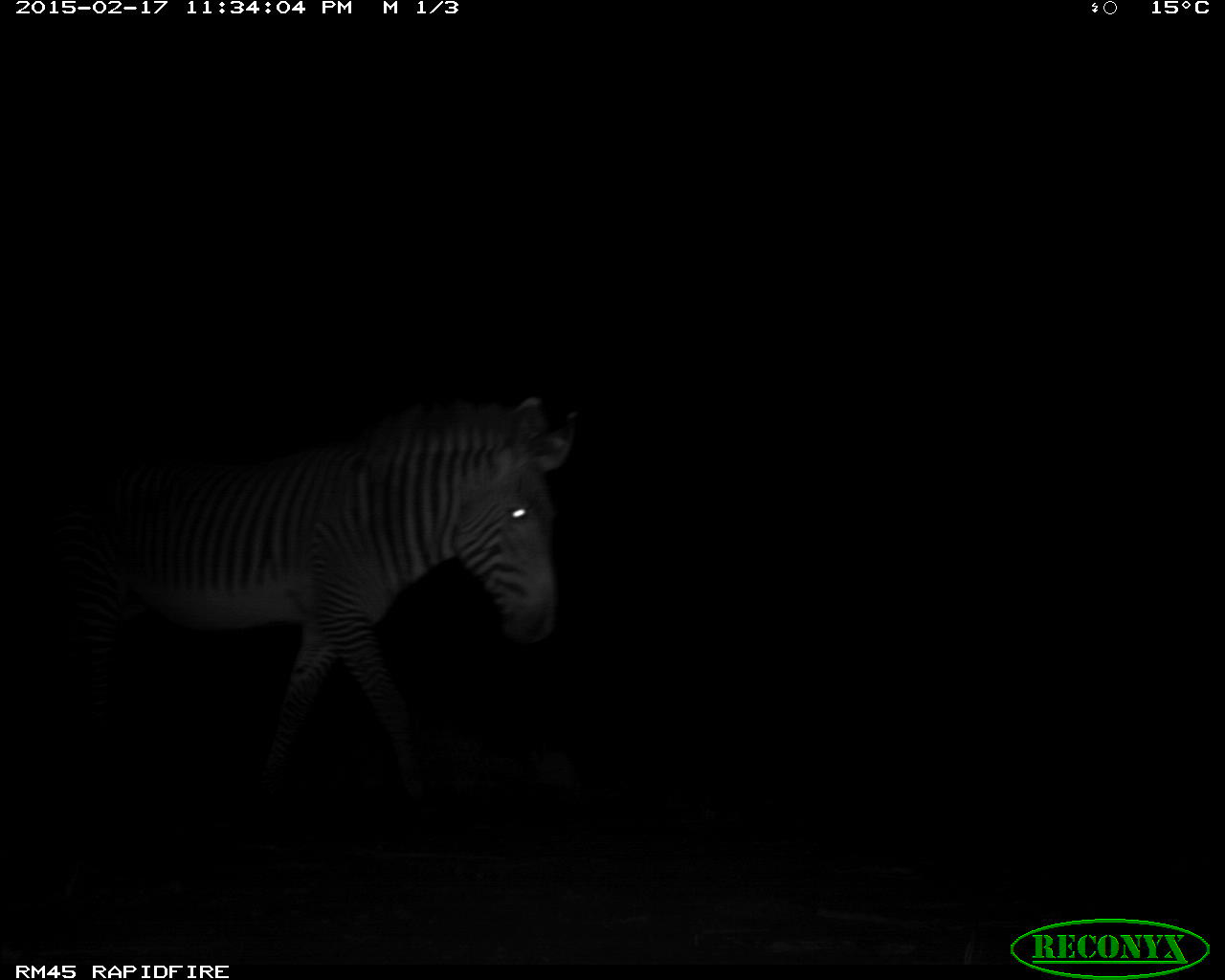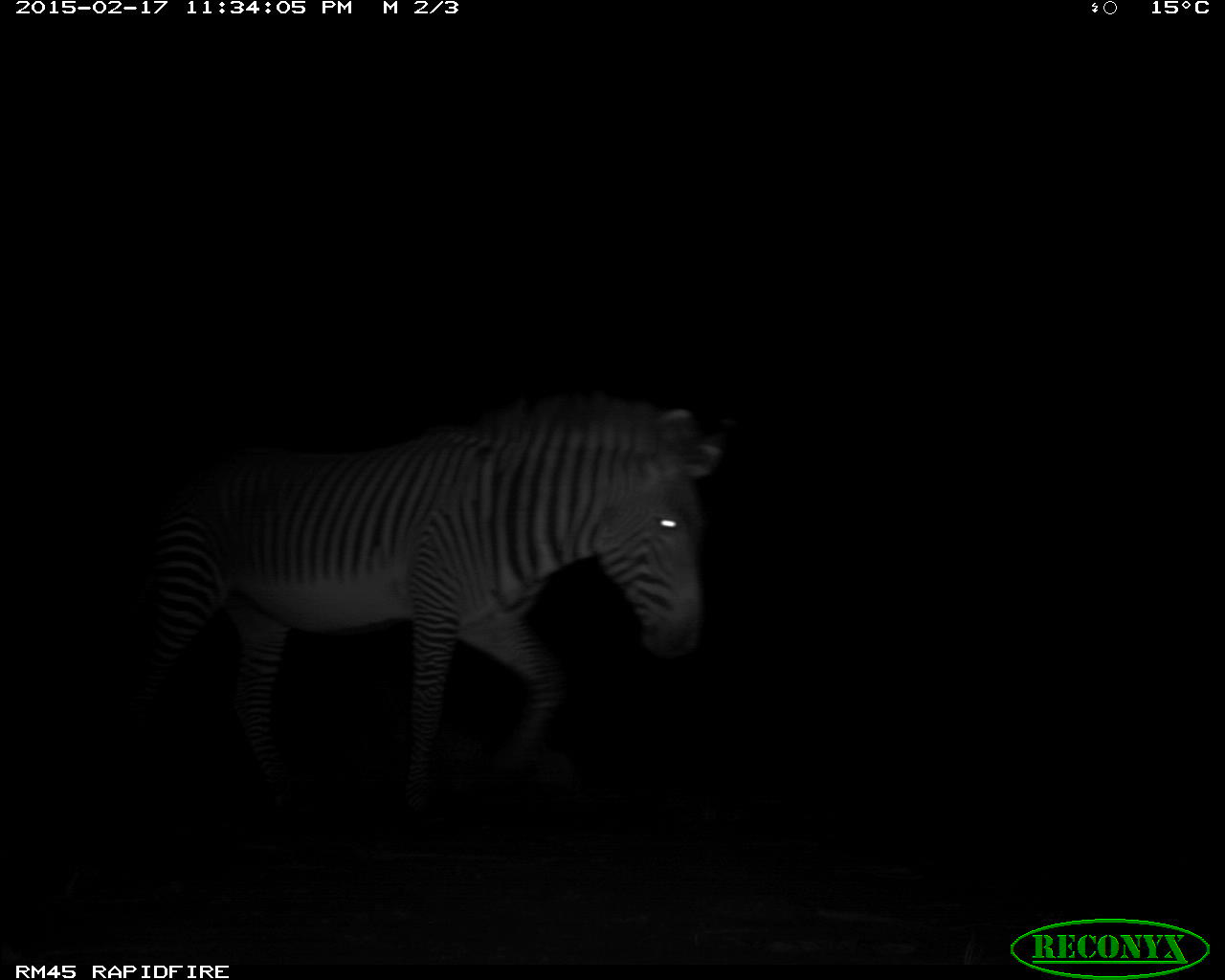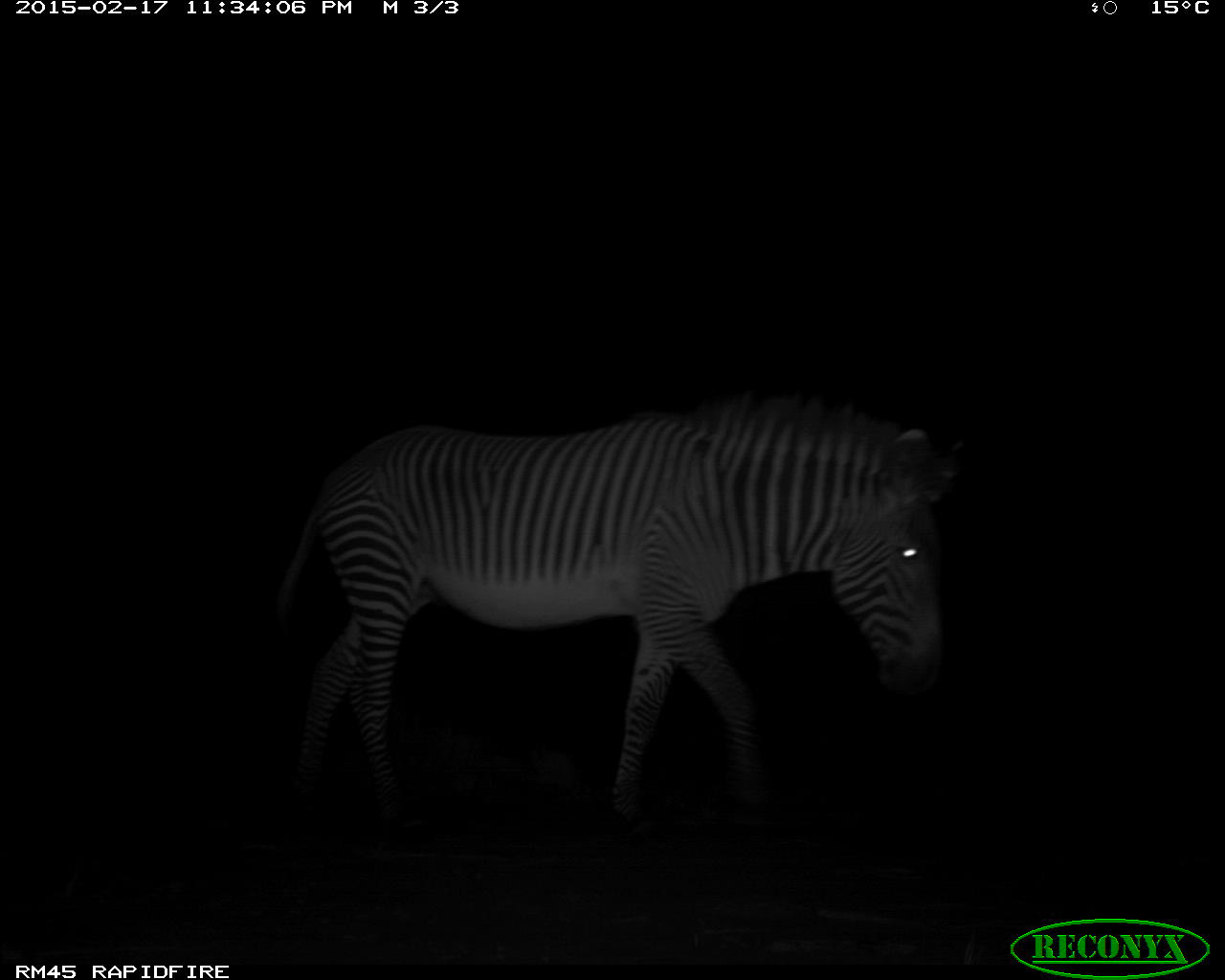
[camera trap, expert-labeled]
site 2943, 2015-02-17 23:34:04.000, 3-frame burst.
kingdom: Animalia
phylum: Chordata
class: Mammalia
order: Perissodactyla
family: Equidae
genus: Equus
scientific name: Equus grevyi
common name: grévy's zebra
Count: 2.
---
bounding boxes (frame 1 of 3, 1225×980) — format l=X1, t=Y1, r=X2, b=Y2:
equus grevyi: l=47, t=393, r=580, b=818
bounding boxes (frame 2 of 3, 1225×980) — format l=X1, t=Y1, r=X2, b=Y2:
equus grevyi: l=121, t=388, r=723, b=830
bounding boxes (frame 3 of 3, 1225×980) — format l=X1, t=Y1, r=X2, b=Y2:
equus grevyi: l=273, t=387, r=947, b=839